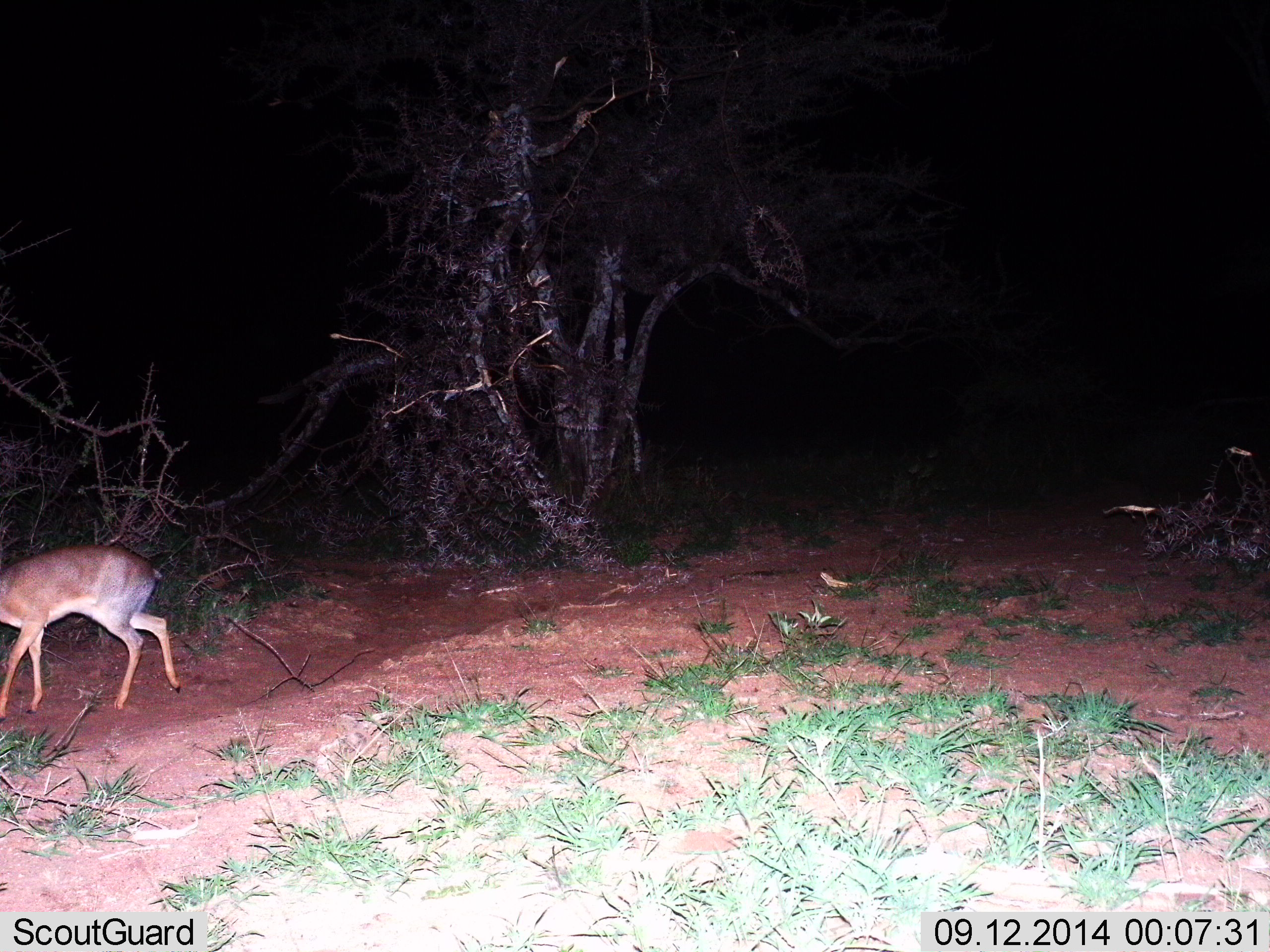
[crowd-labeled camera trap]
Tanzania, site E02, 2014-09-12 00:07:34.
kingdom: Animalia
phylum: Chordata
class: Mammalia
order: Artiodactyla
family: Bovidae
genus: Madoqua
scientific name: Madoqua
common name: dikdik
Dikdik (Madoqua), count 1. Behavior (volunteer vote fractions): standing 30%, resting 0%, moving 80%, interacting 0%. Young present (vote fraction): 0%. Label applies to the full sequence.